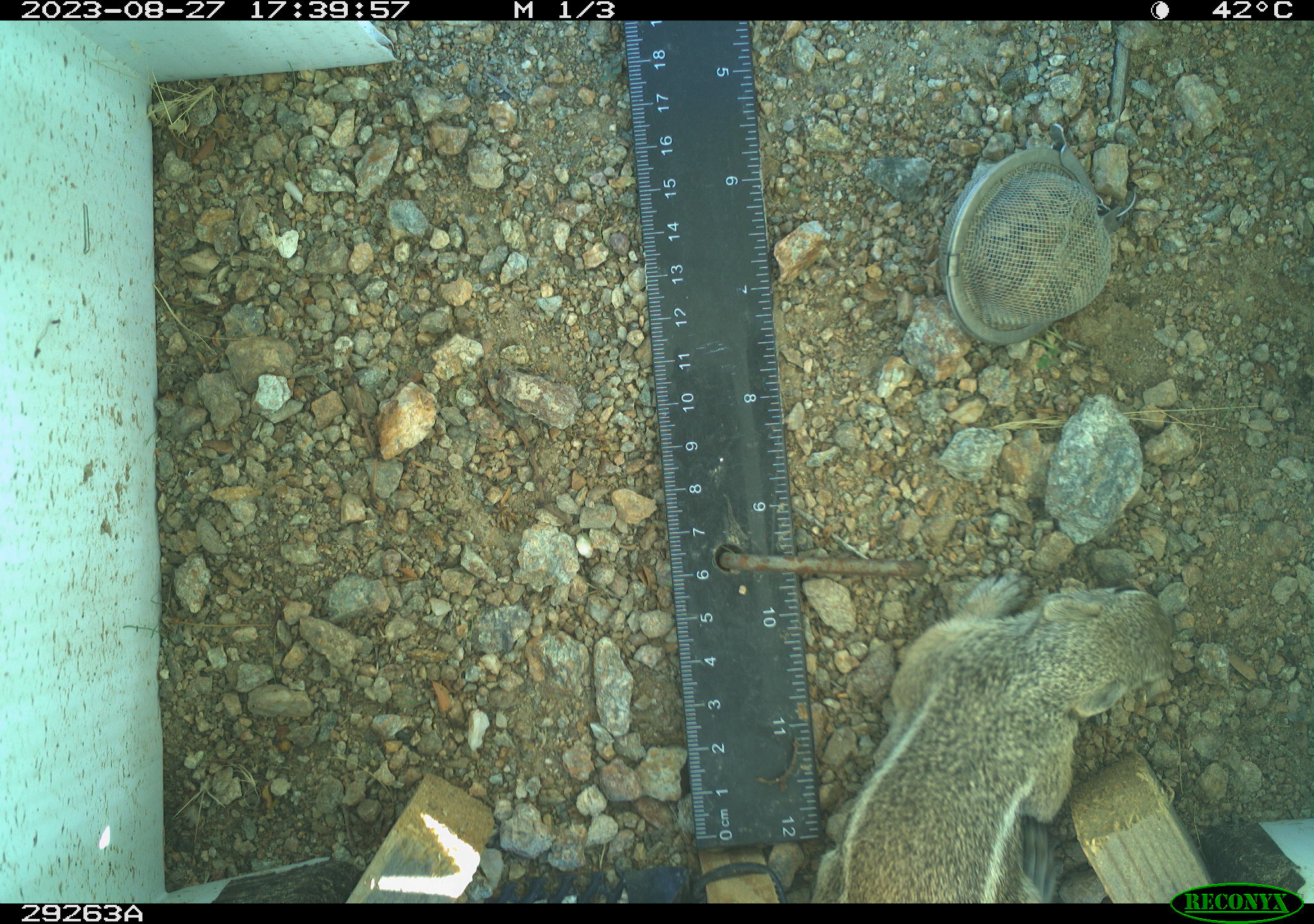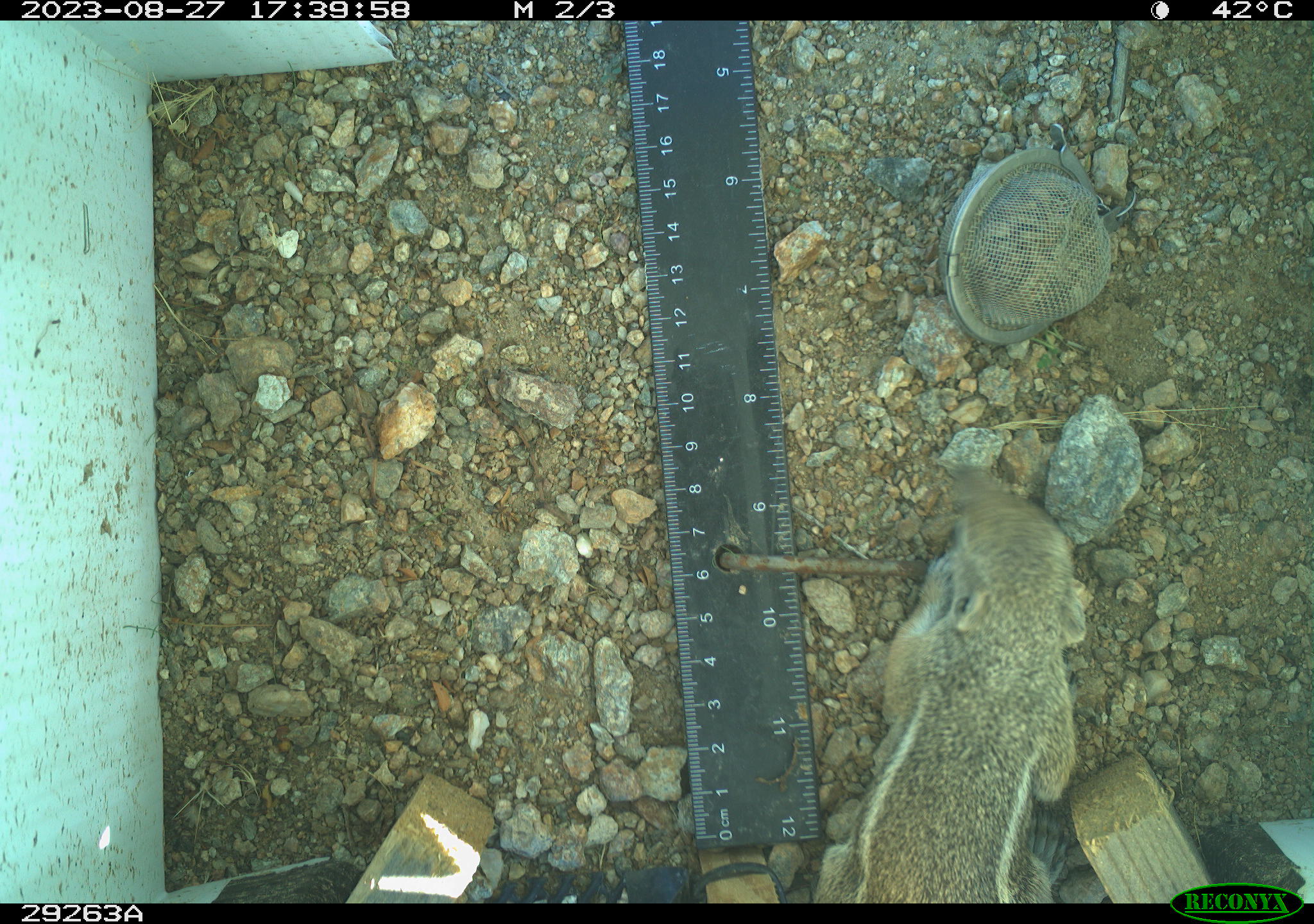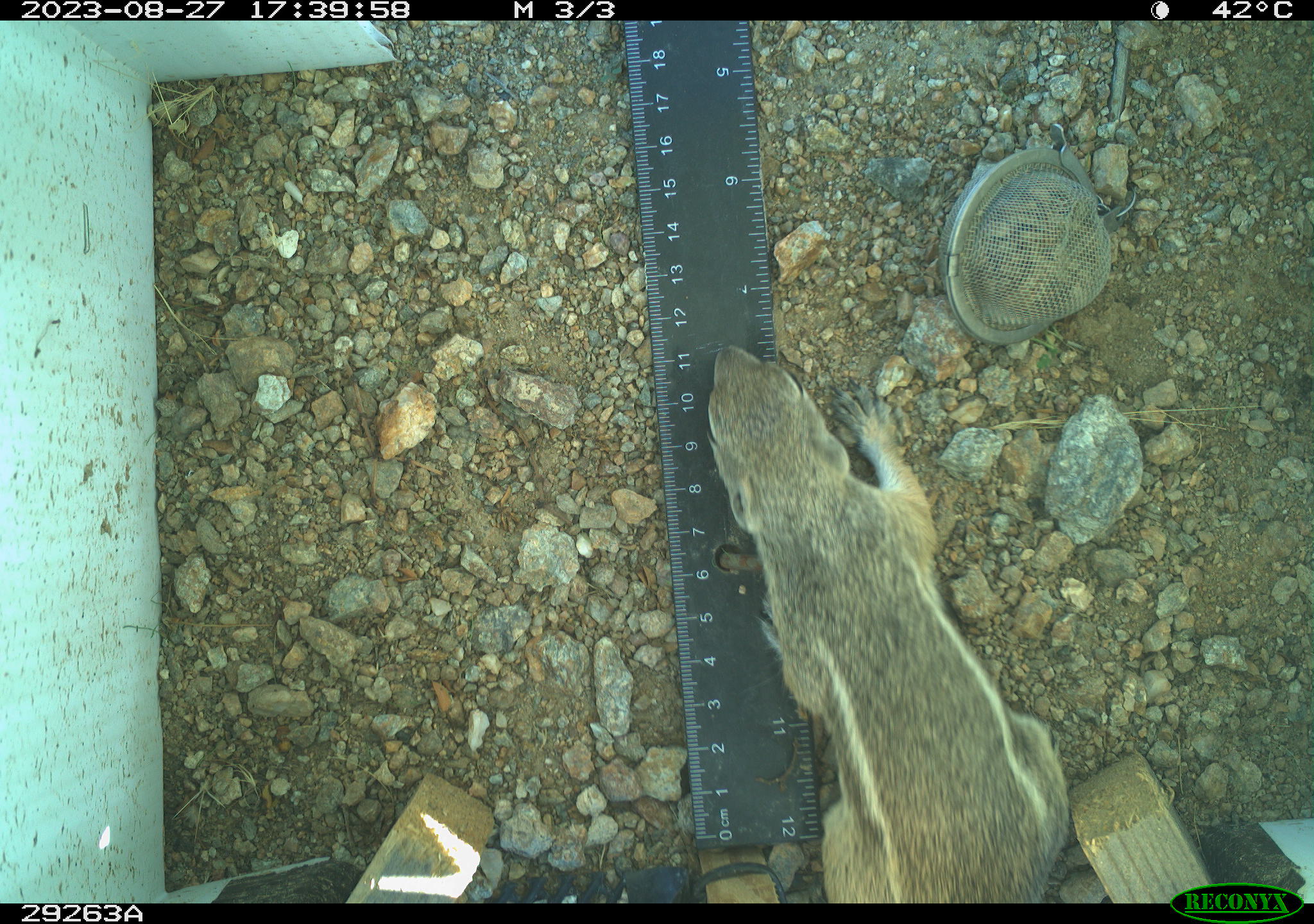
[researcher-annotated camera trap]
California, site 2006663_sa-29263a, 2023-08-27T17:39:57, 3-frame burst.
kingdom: Animalia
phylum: Chordata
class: Mammalia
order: Rodentia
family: Sciuridae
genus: Ammospermophilus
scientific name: Ammospermophilus leucurus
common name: white-tailed antelope squirrel